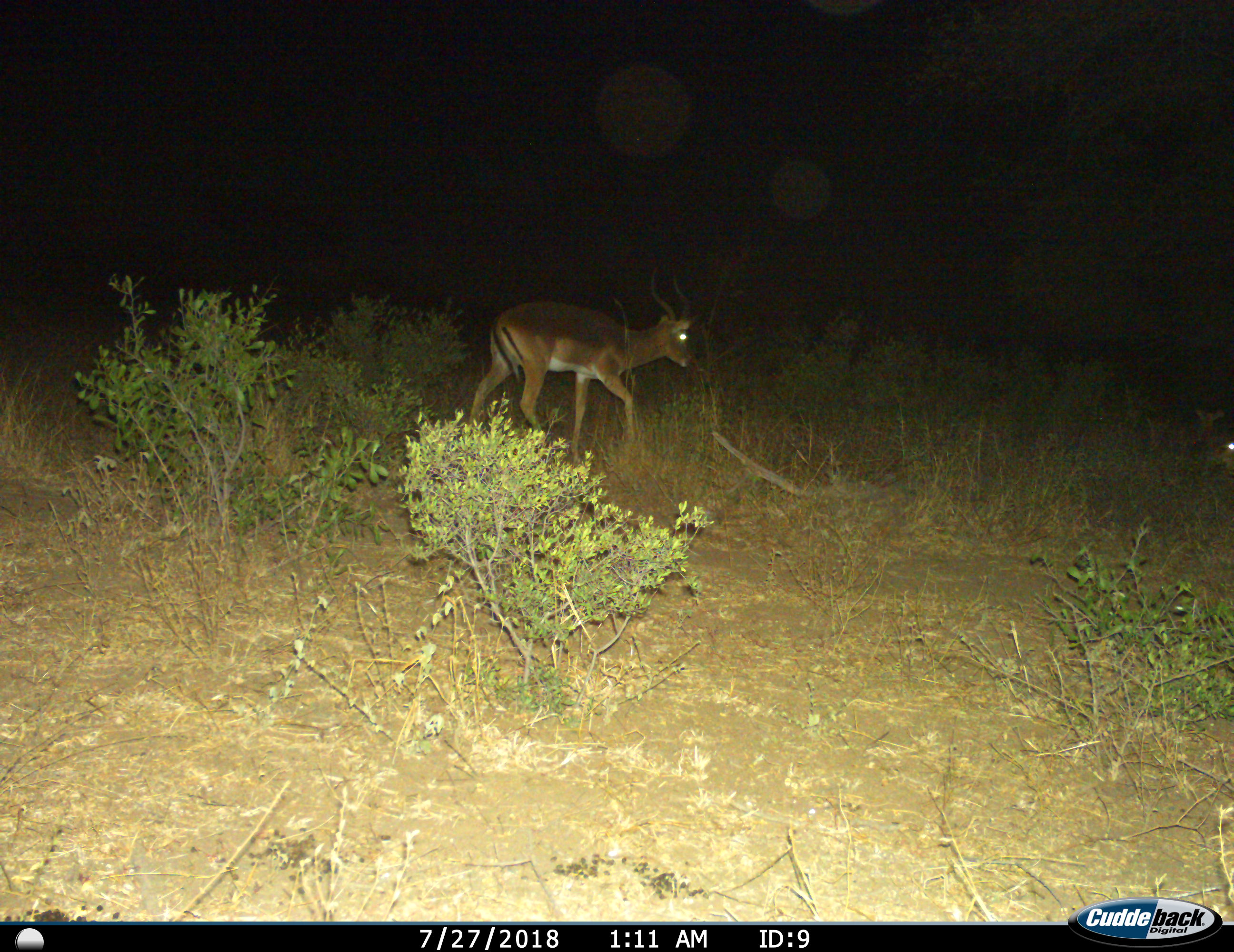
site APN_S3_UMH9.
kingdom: Animalia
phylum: Chordata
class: Mammalia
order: Artiodactyla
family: Bovidae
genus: Aepyceros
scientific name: Aepyceros melampus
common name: impala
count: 1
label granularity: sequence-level